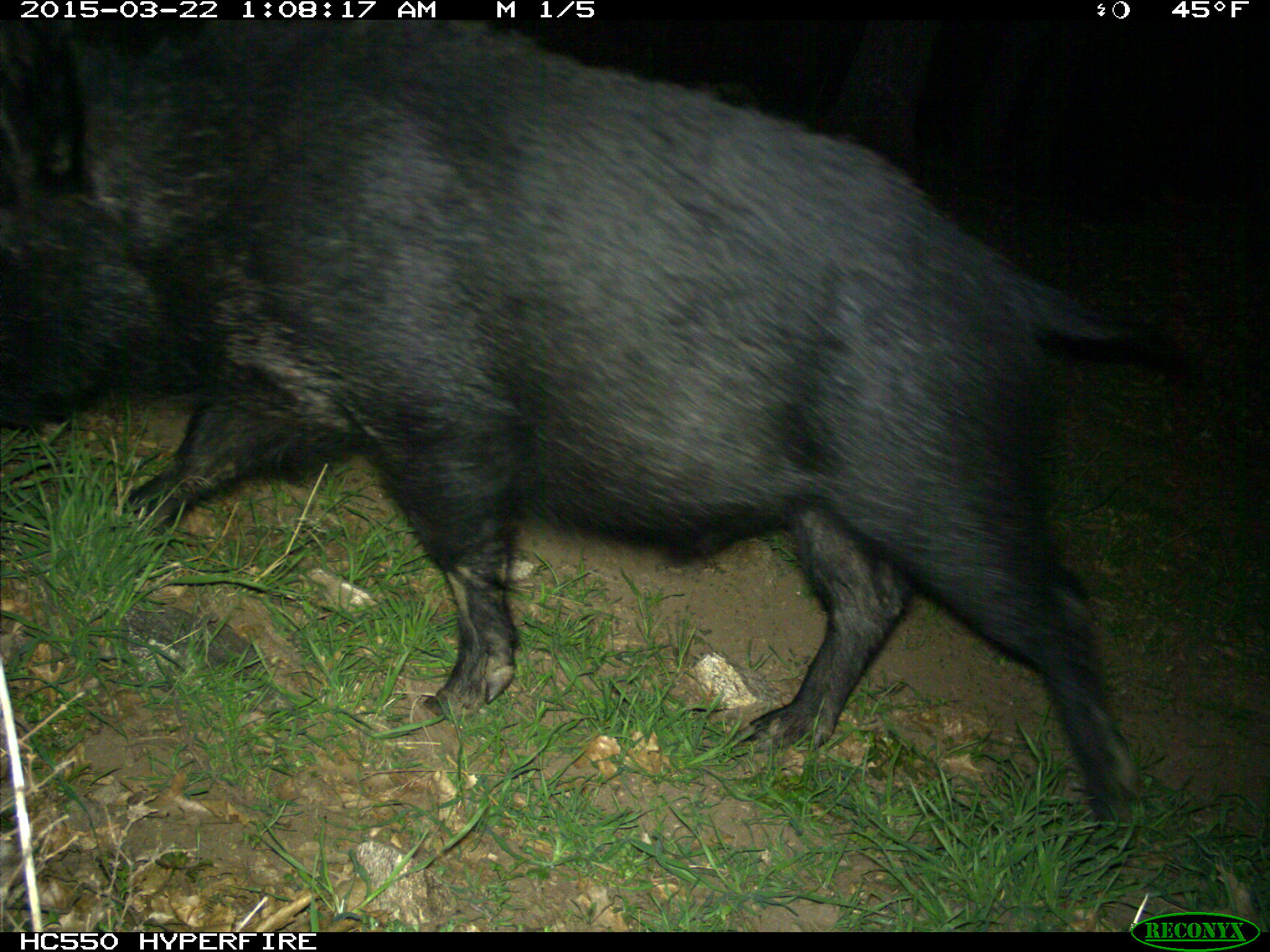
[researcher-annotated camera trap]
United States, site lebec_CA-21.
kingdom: Animalia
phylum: Chordata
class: Mammalia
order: Artiodactyla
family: Suidae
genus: Sus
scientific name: Sus scrofa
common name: wild boar